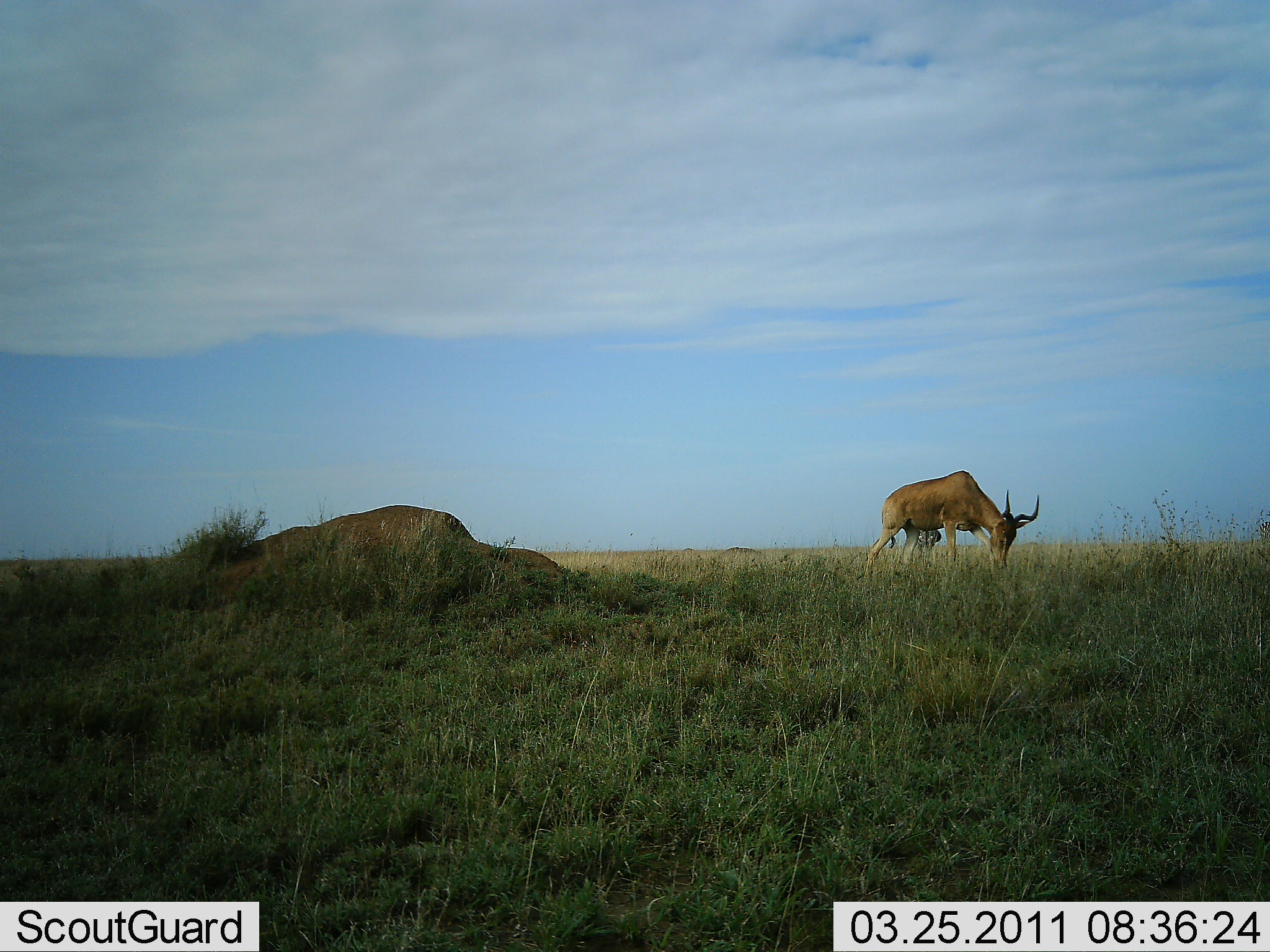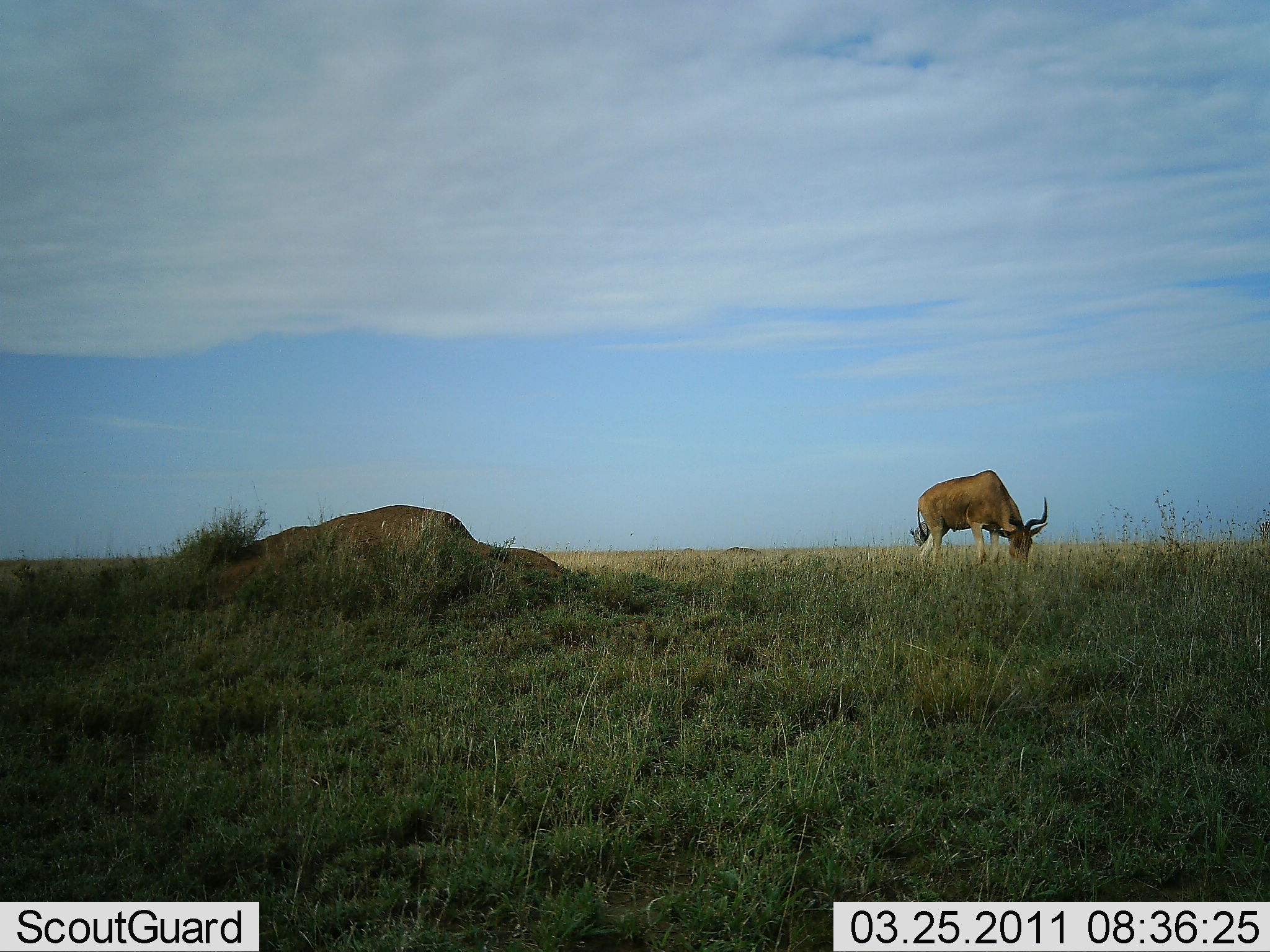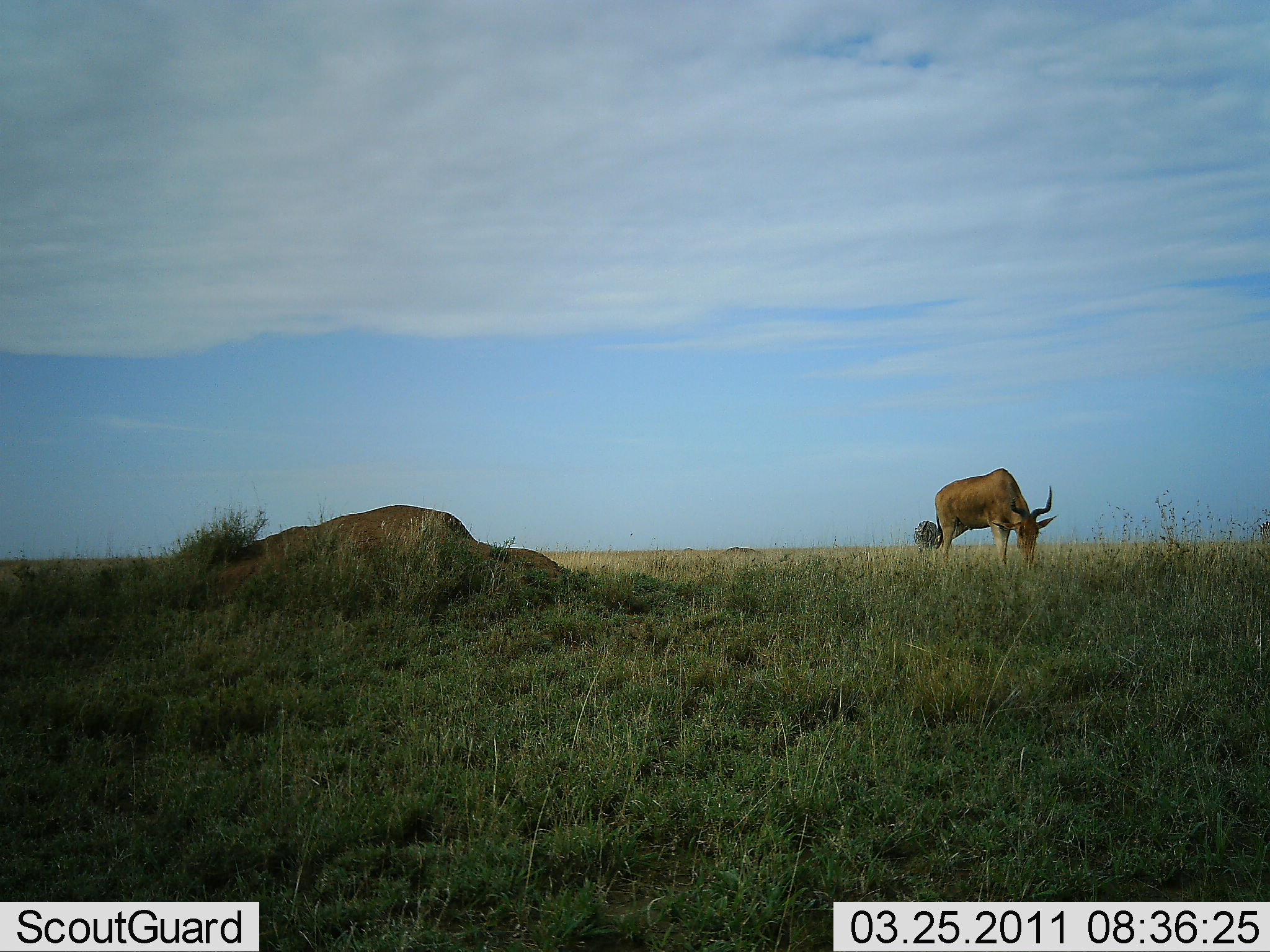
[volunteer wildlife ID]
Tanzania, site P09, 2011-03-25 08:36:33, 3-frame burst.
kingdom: Animalia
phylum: Chordata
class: Mammalia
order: Artiodactyla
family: Bovidae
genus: Alcelaphus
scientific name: Alcelaphus buselaphus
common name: hartebeest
Hartebeest (Alcelaphus buselaphus), count 1. Behavior (volunteer vote fractions): standing 0%, resting 0%, moving 7%, interacting 0%. Young present (vote fraction): 0%. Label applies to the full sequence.